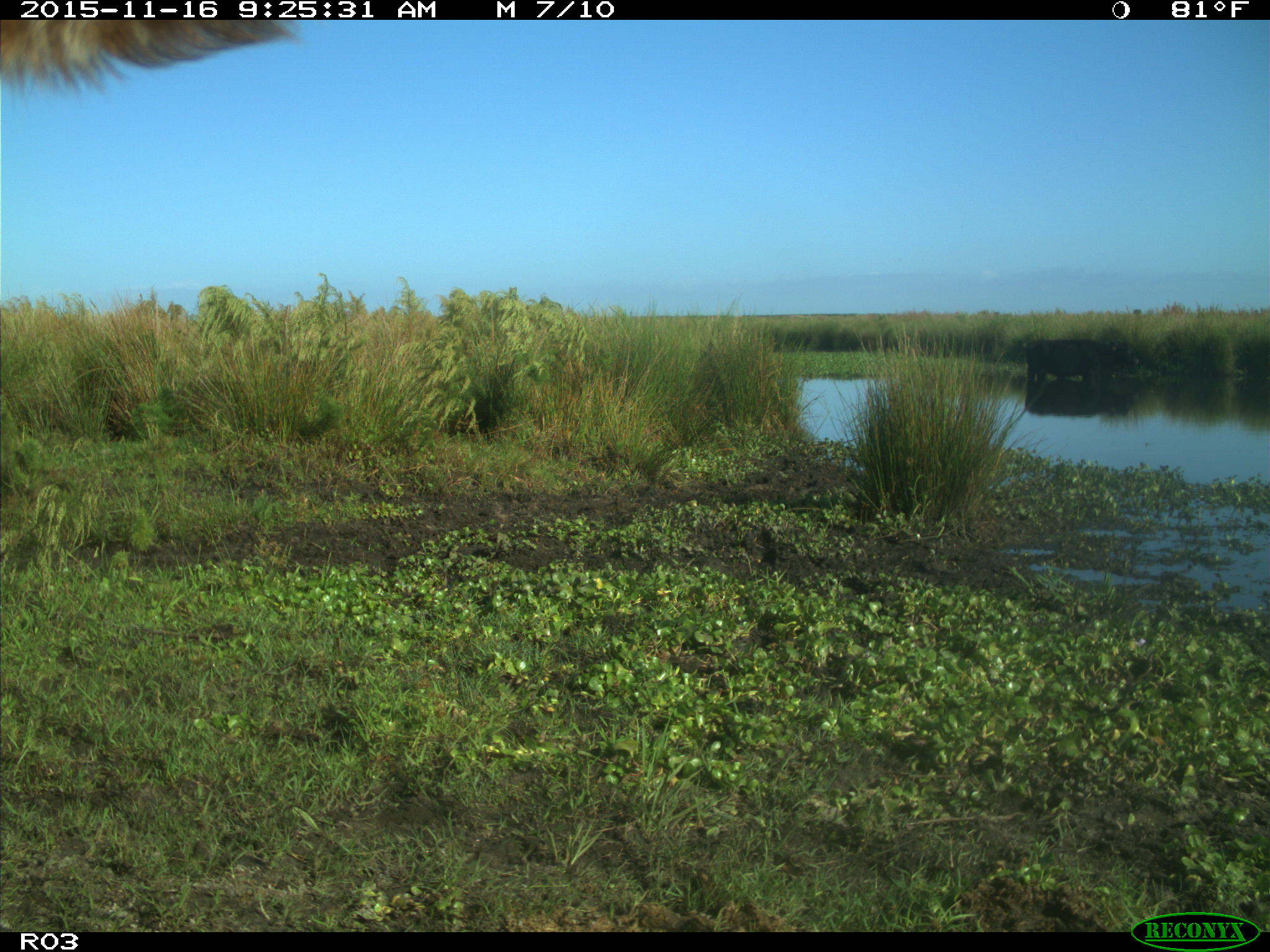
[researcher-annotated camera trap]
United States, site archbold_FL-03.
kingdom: Animalia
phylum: Chordata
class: Mammalia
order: Artiodactyla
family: Bovidae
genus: Bos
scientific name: Bos taurus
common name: domestic cow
Bos taurus (domestic cow).